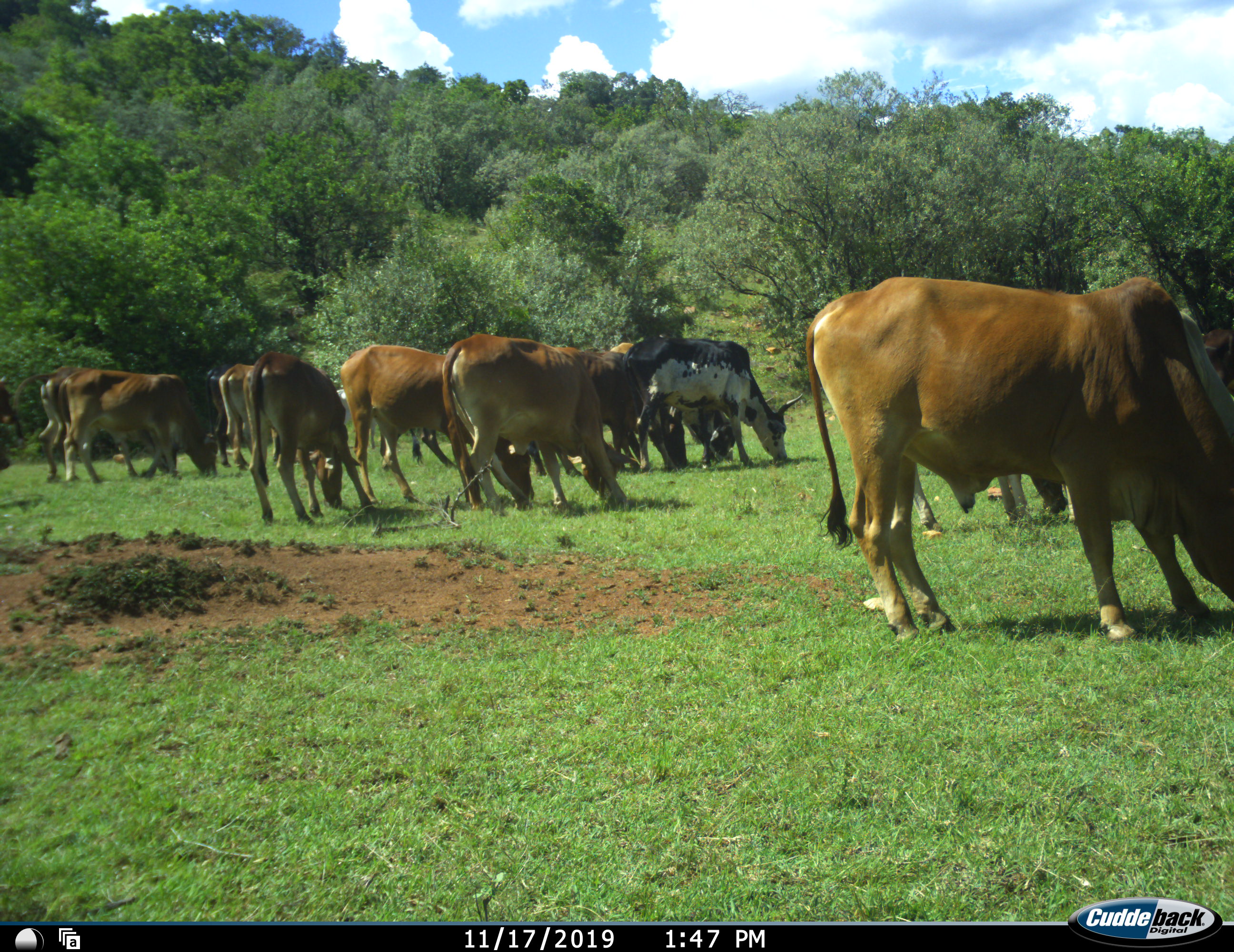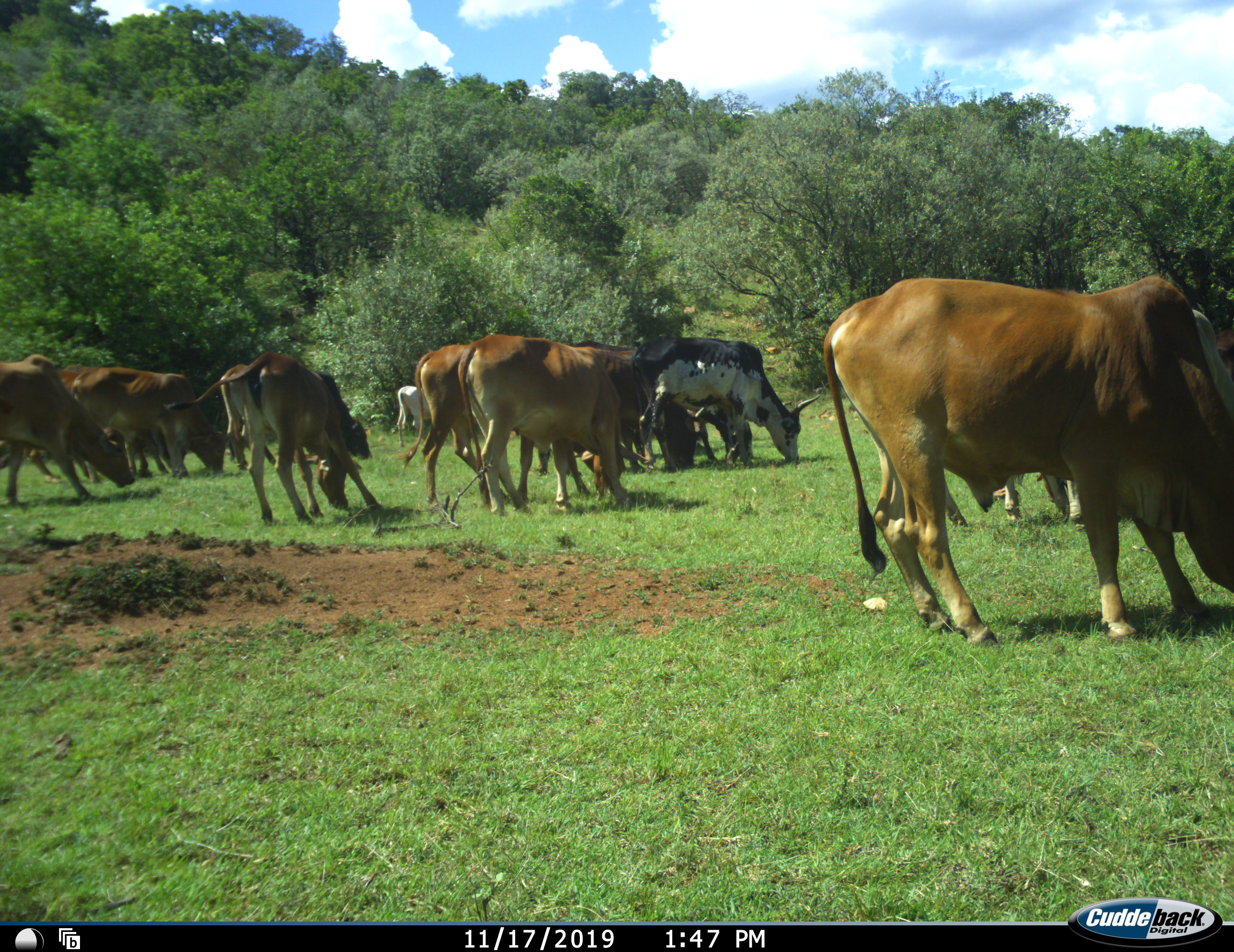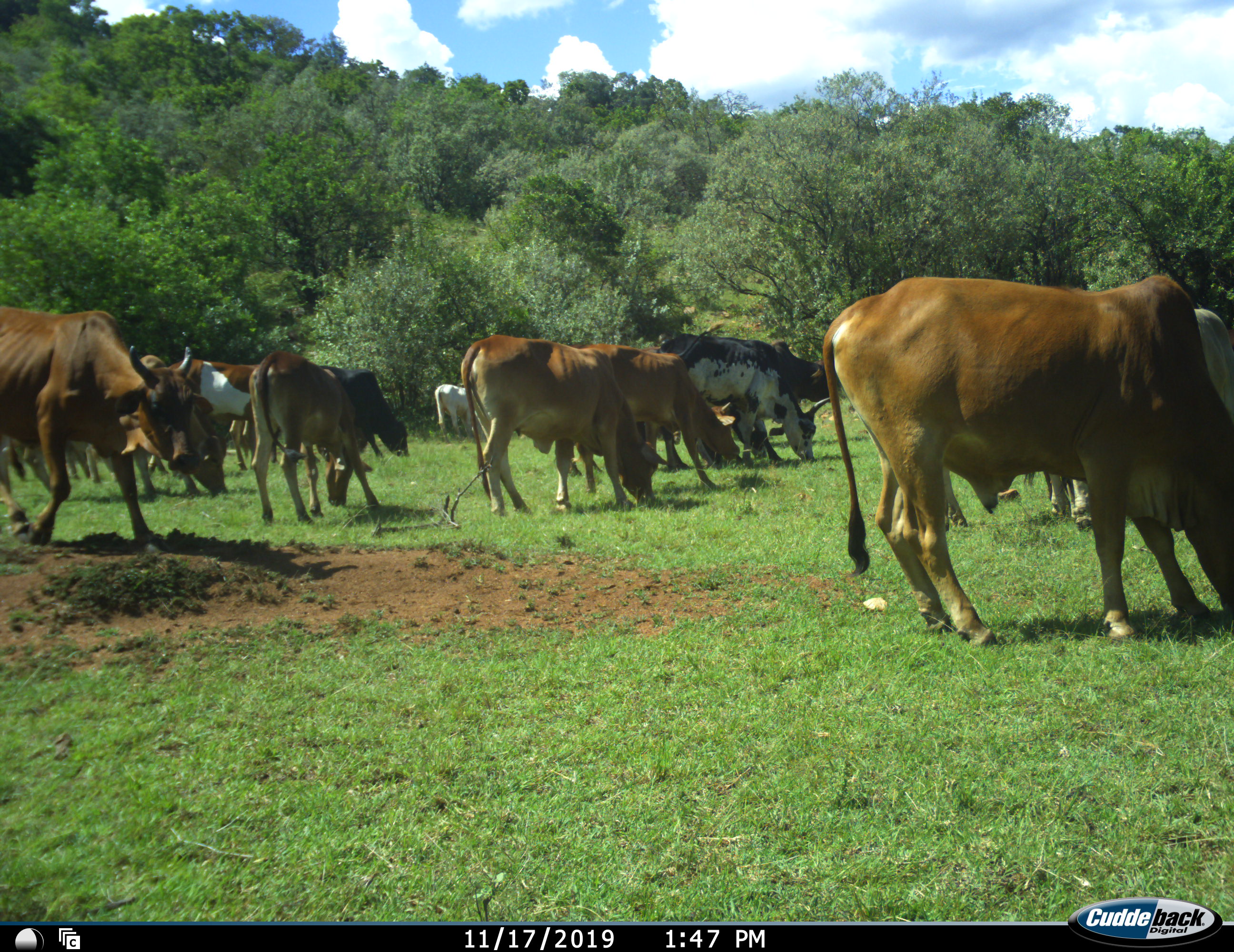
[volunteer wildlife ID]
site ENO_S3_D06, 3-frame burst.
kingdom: Animalia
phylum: Chordata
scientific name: Vertebrata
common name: domestic animal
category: domesticanimal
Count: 11-50.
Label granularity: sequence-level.